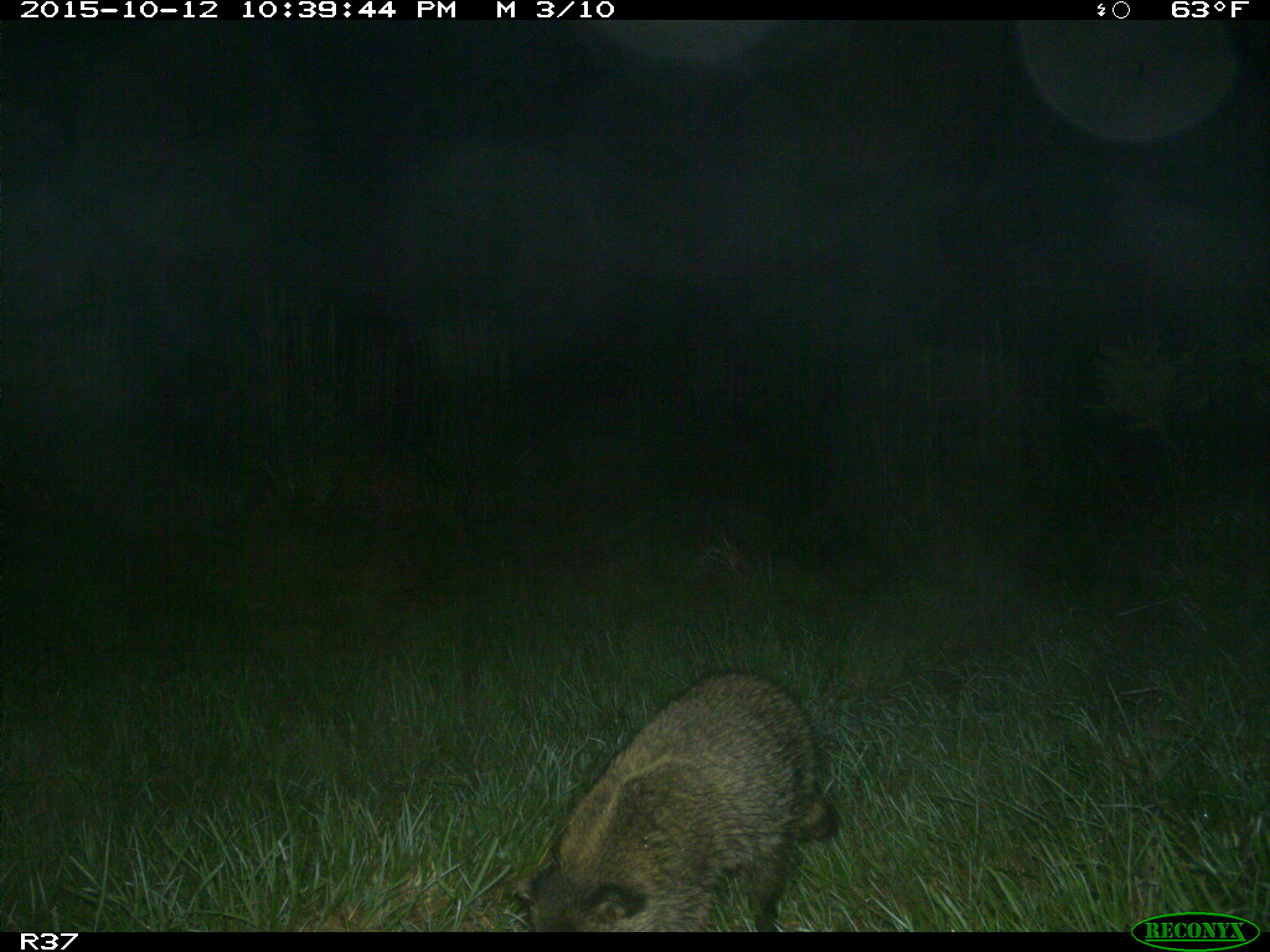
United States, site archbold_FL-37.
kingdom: Animalia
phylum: Chordata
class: Mammalia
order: Carnivora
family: Procyonidae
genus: Procyon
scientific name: Procyon lotor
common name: common raccoon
Procyon lotor (common raccoon).